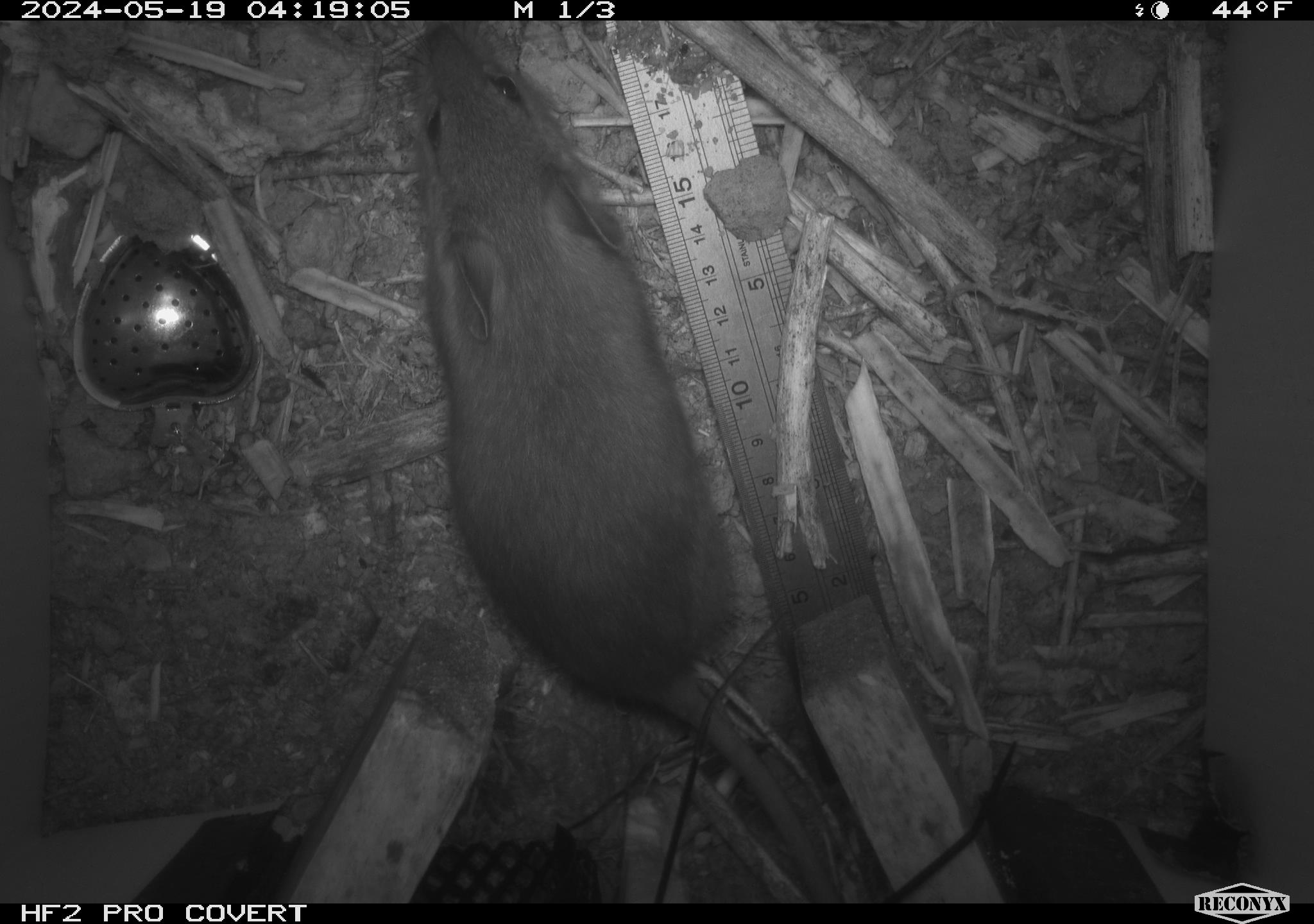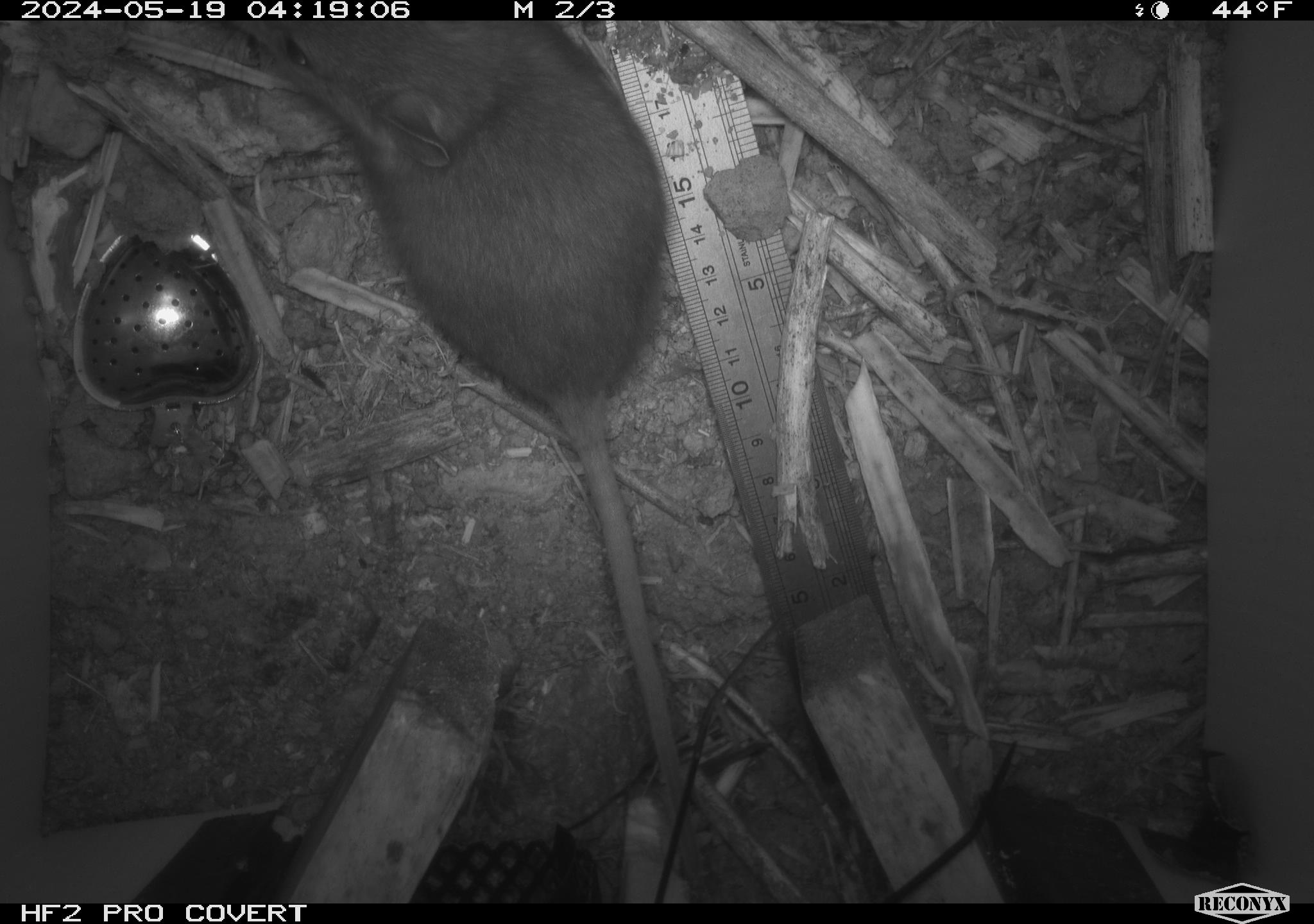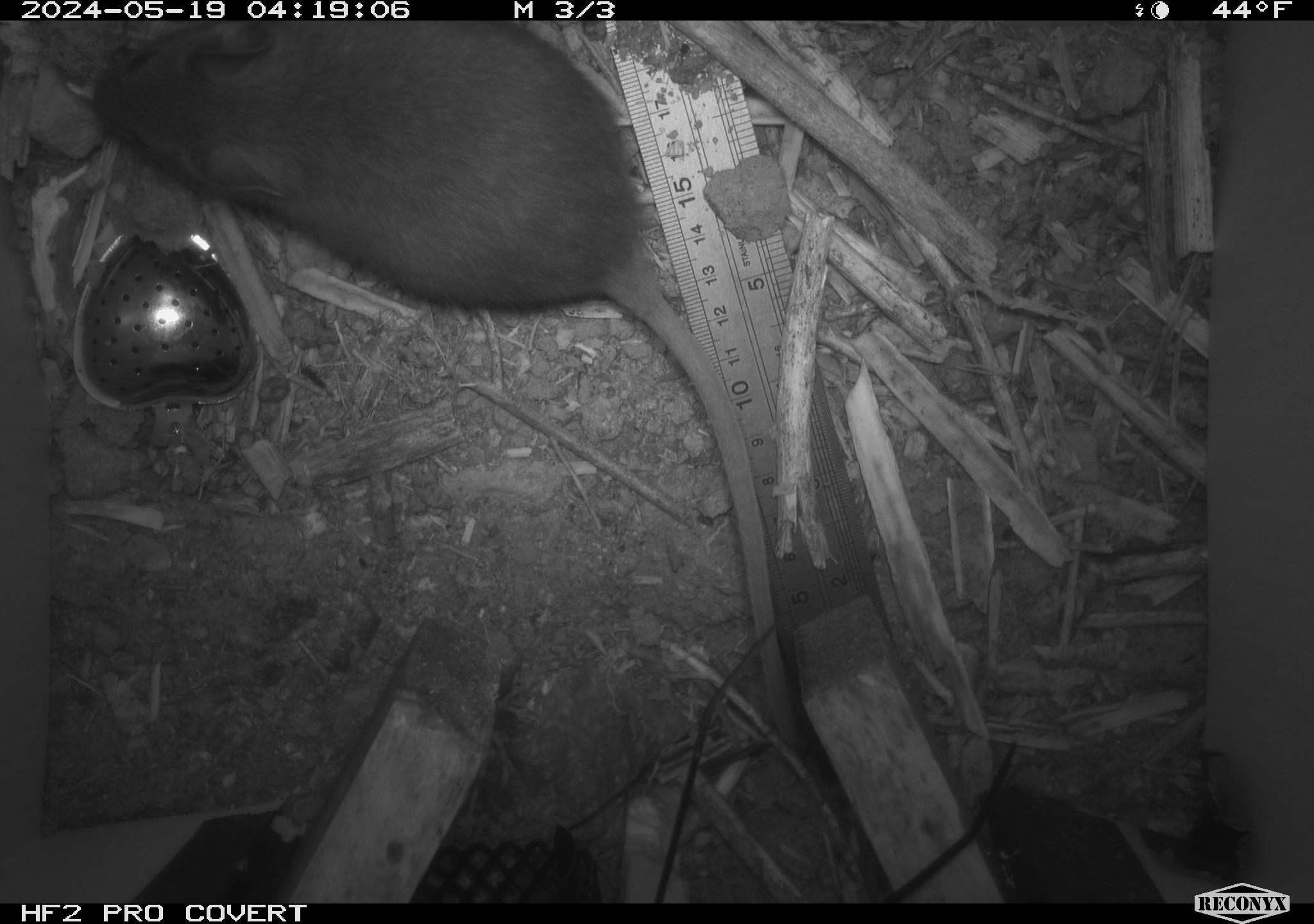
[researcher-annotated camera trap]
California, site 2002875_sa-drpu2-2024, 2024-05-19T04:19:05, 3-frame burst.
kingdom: Animalia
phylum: Chordata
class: Mammalia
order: Rodentia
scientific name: Rodentia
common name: rodent